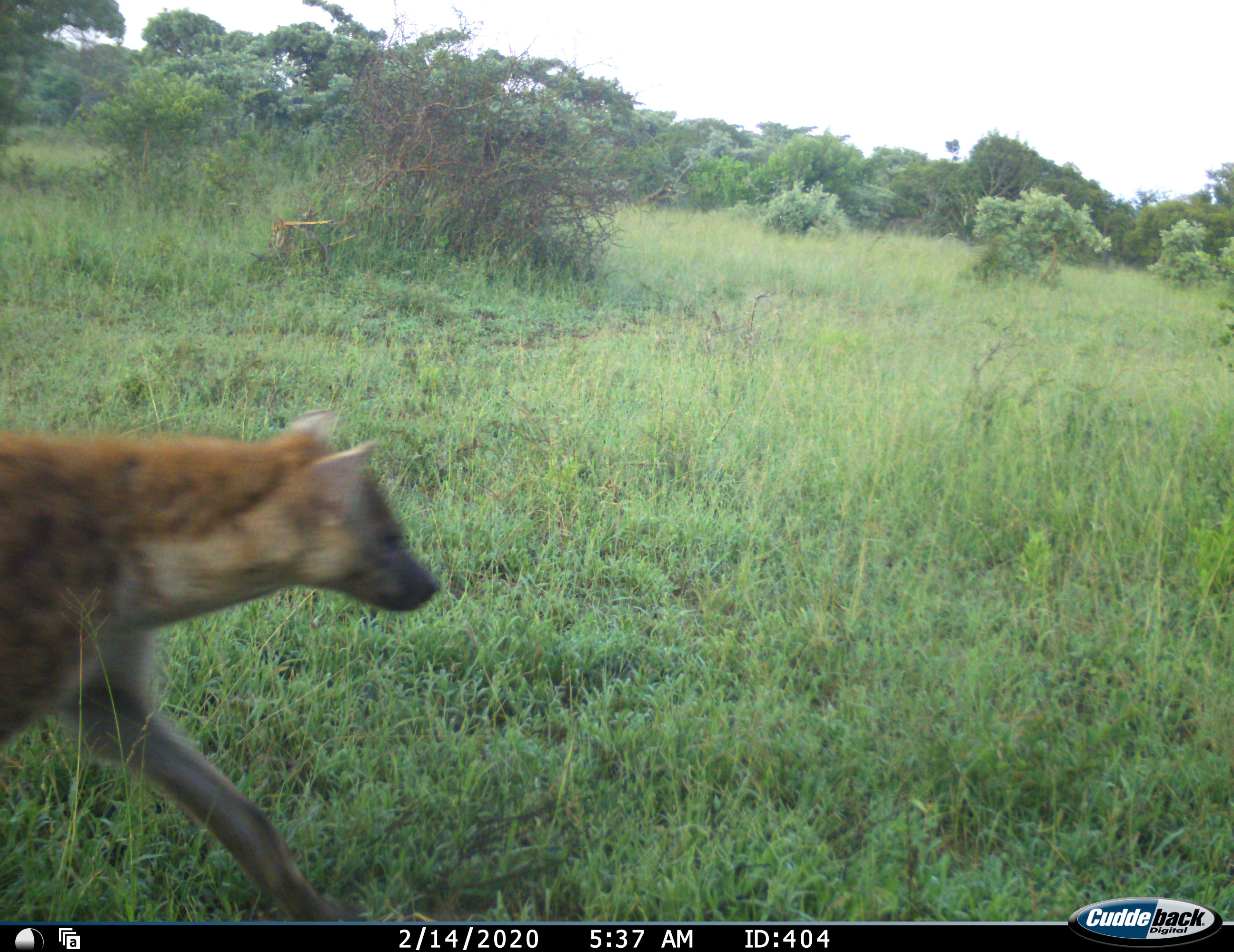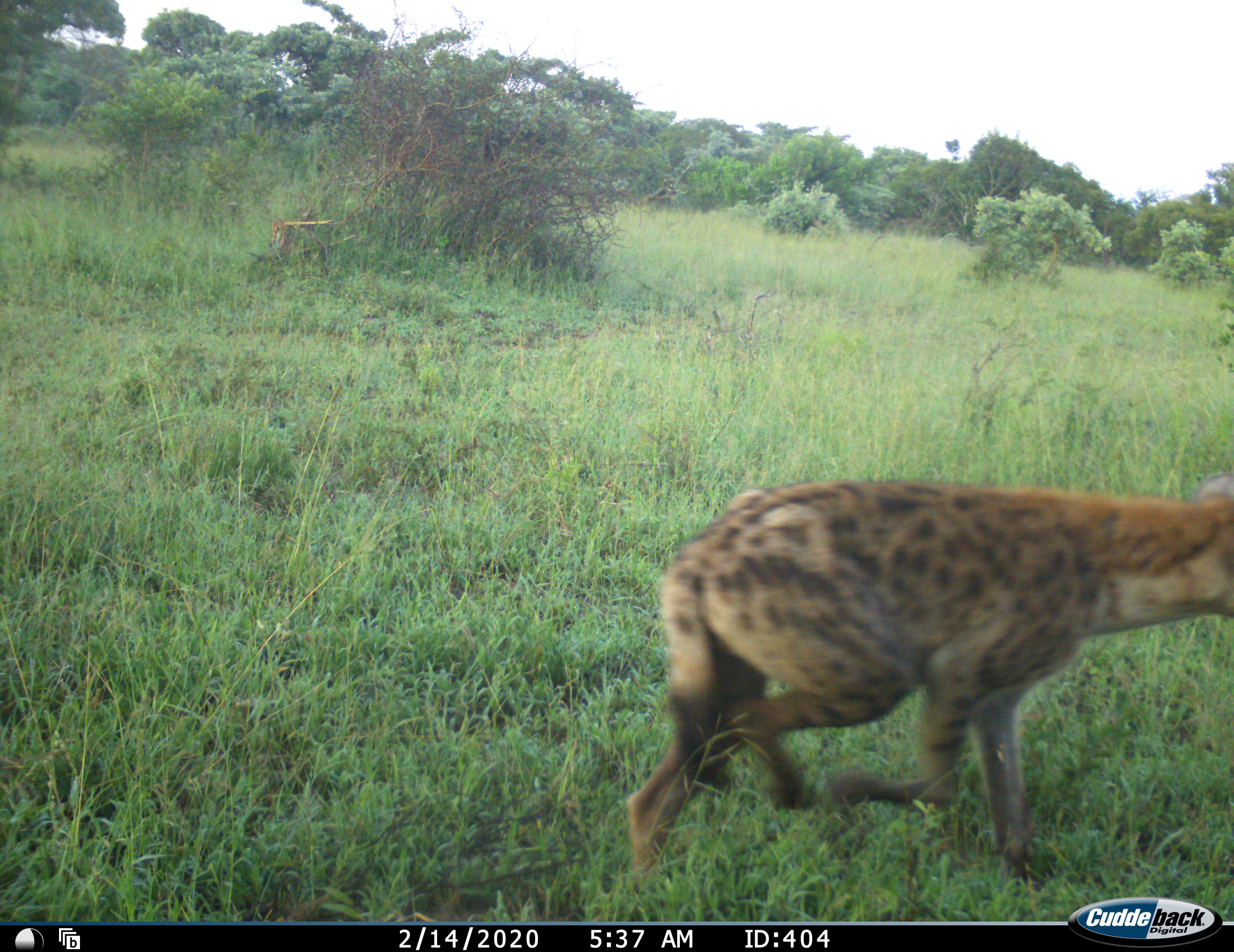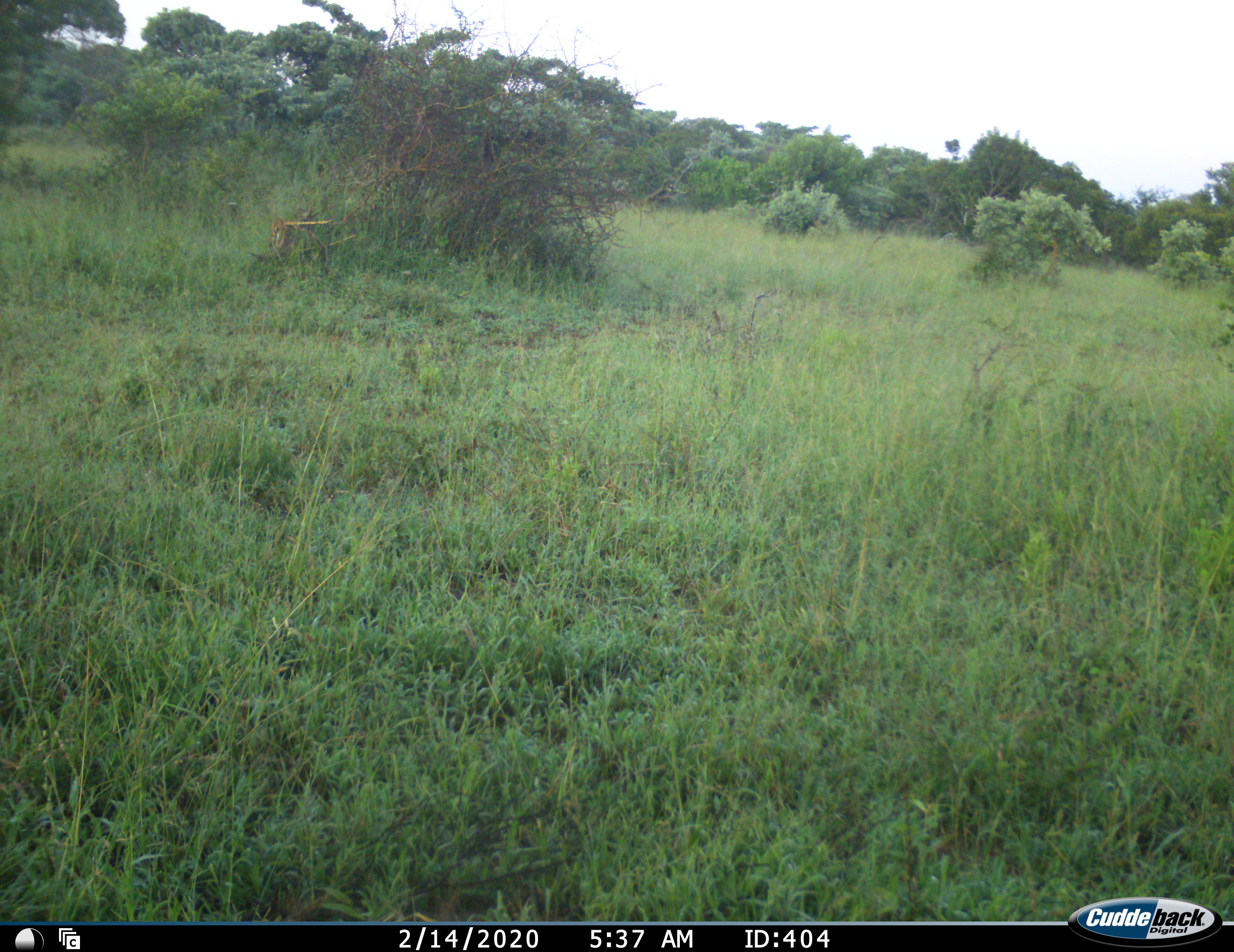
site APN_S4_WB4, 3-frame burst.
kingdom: Animalia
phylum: Chordata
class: Mammalia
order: Carnivora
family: Hyaenidae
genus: Crocuta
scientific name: Crocuta crocuta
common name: spotted hyena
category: hyenaspotted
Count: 1.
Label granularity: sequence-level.